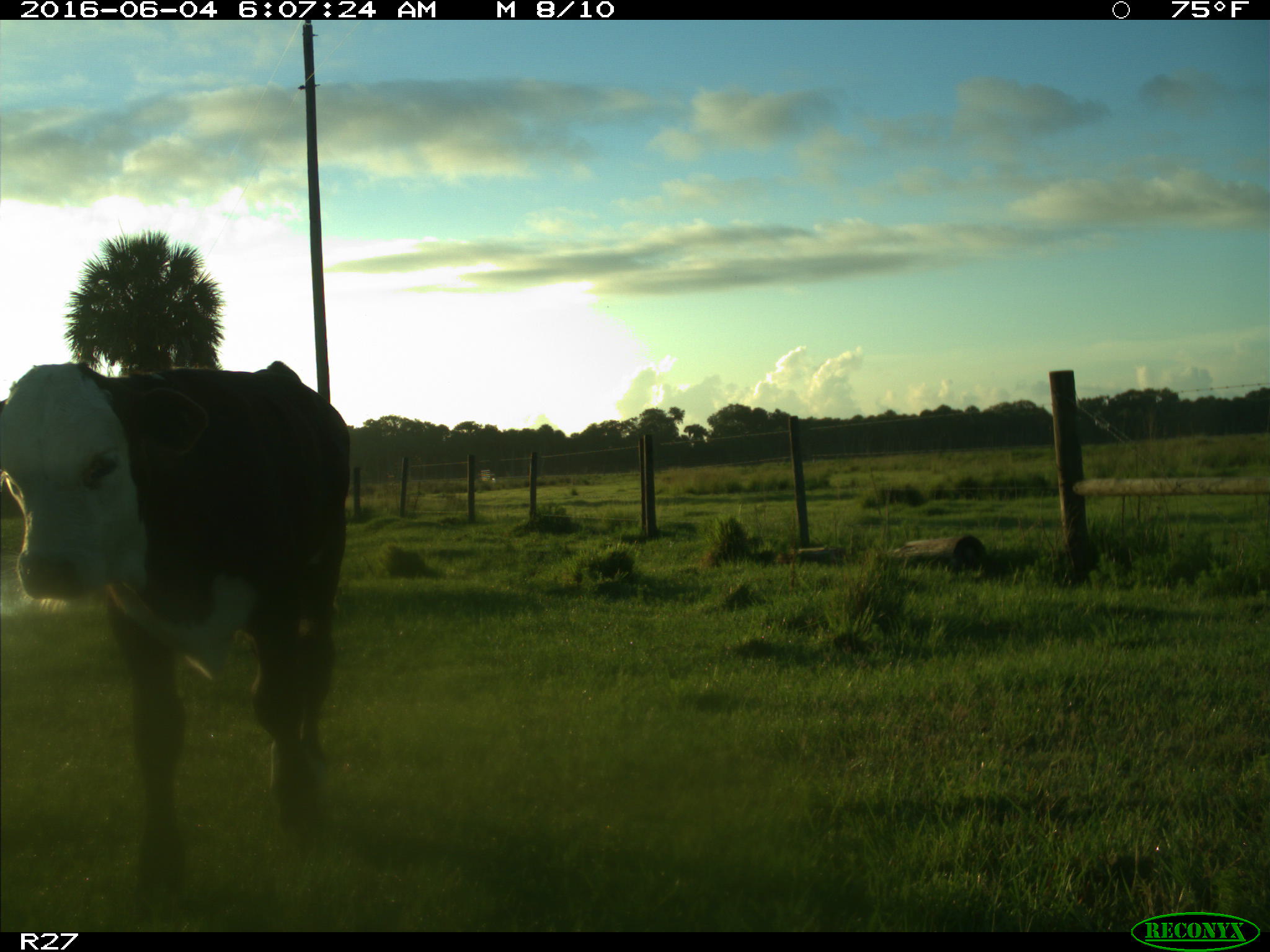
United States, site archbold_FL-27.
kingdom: Animalia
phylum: Chordata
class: Mammalia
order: Artiodactyla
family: Bovidae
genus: Bos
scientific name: Bos taurus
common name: domestic cow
Bos taurus (domestic cow).